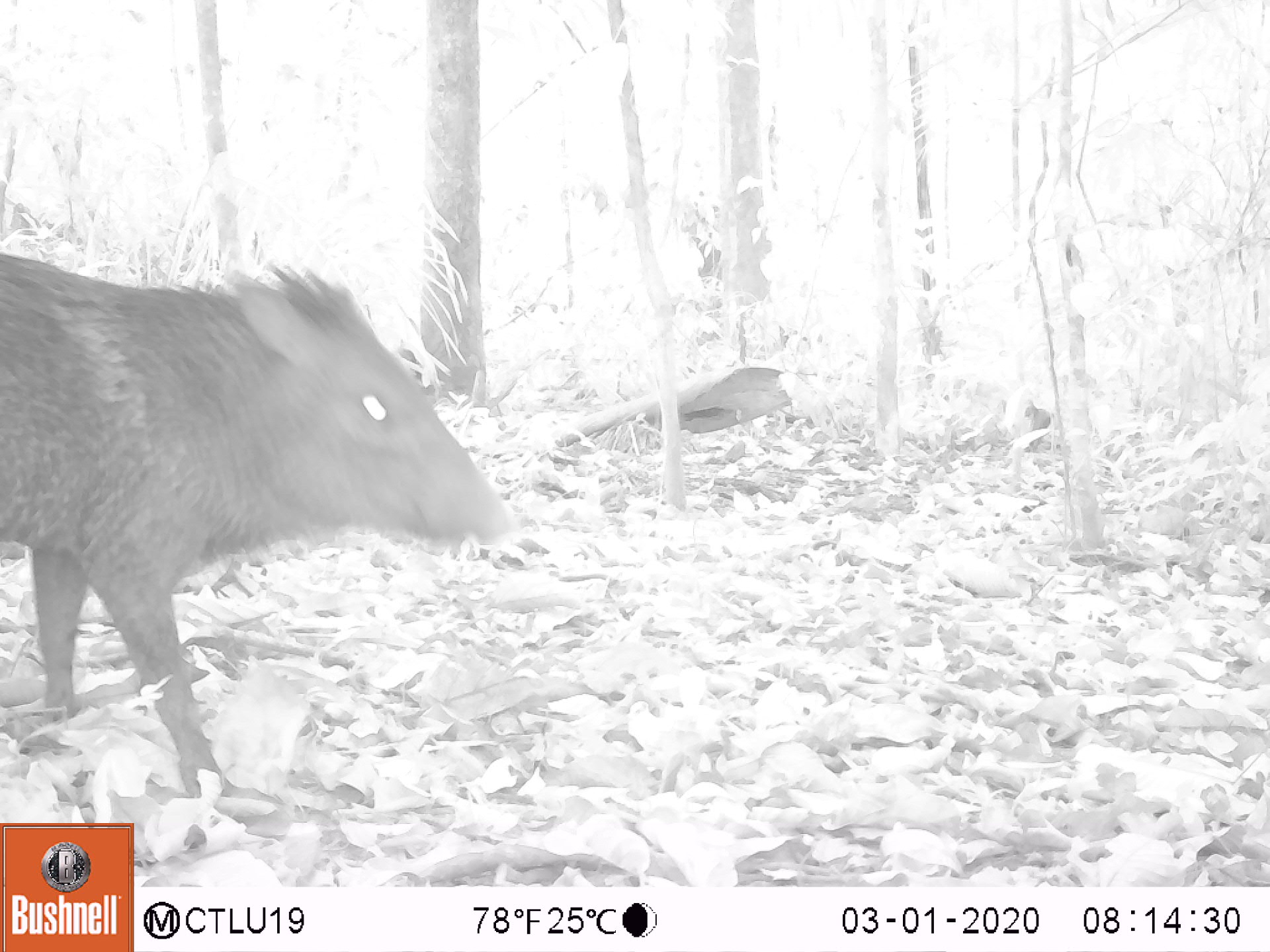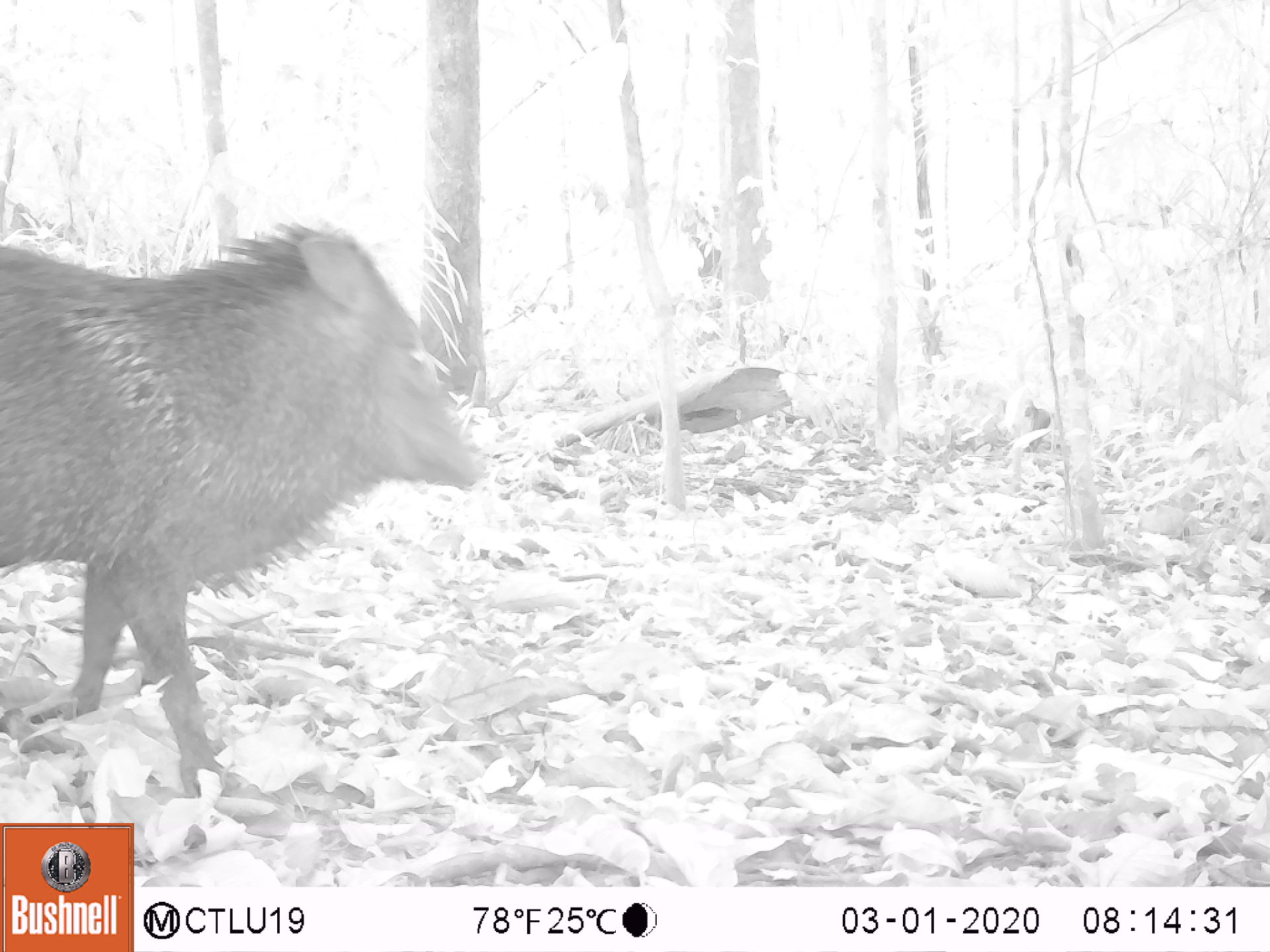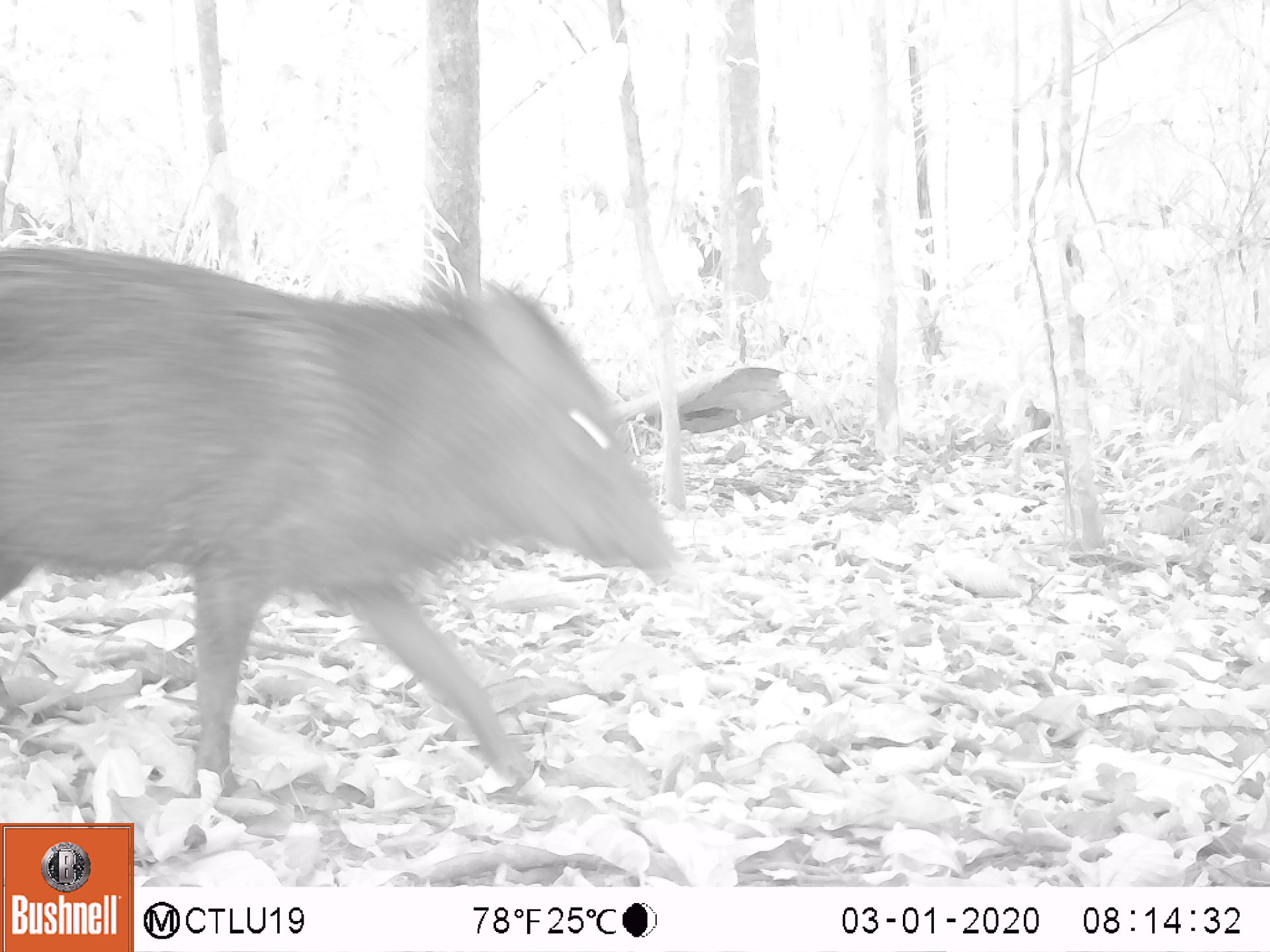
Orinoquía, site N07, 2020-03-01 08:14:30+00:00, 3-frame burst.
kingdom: Animalia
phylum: Chordata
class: Mammalia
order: Artiodactyla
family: Tayassuidae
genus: Pecari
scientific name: Pecari tajacu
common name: collared peccary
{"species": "collared peccary (Pecari tajacu)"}